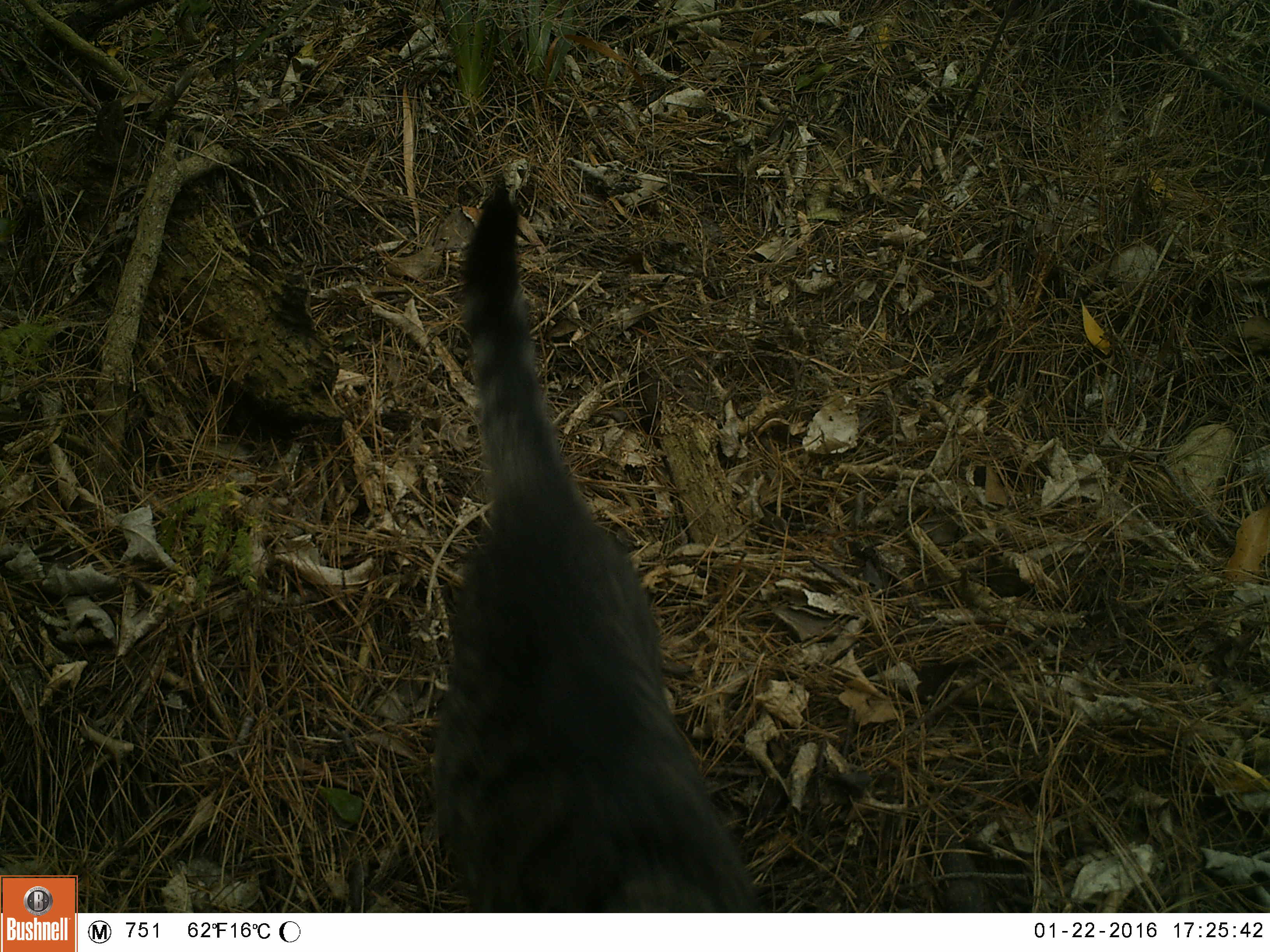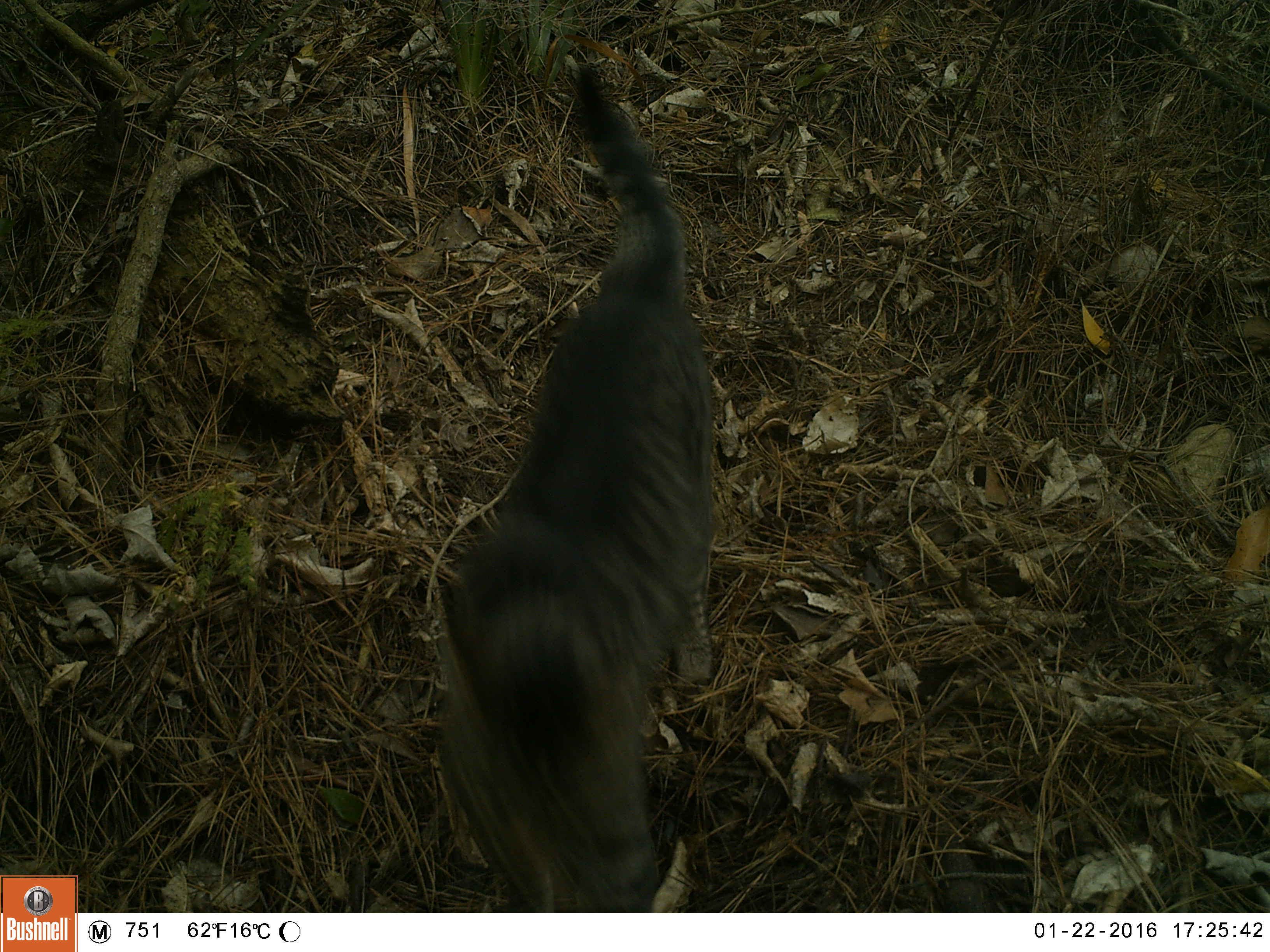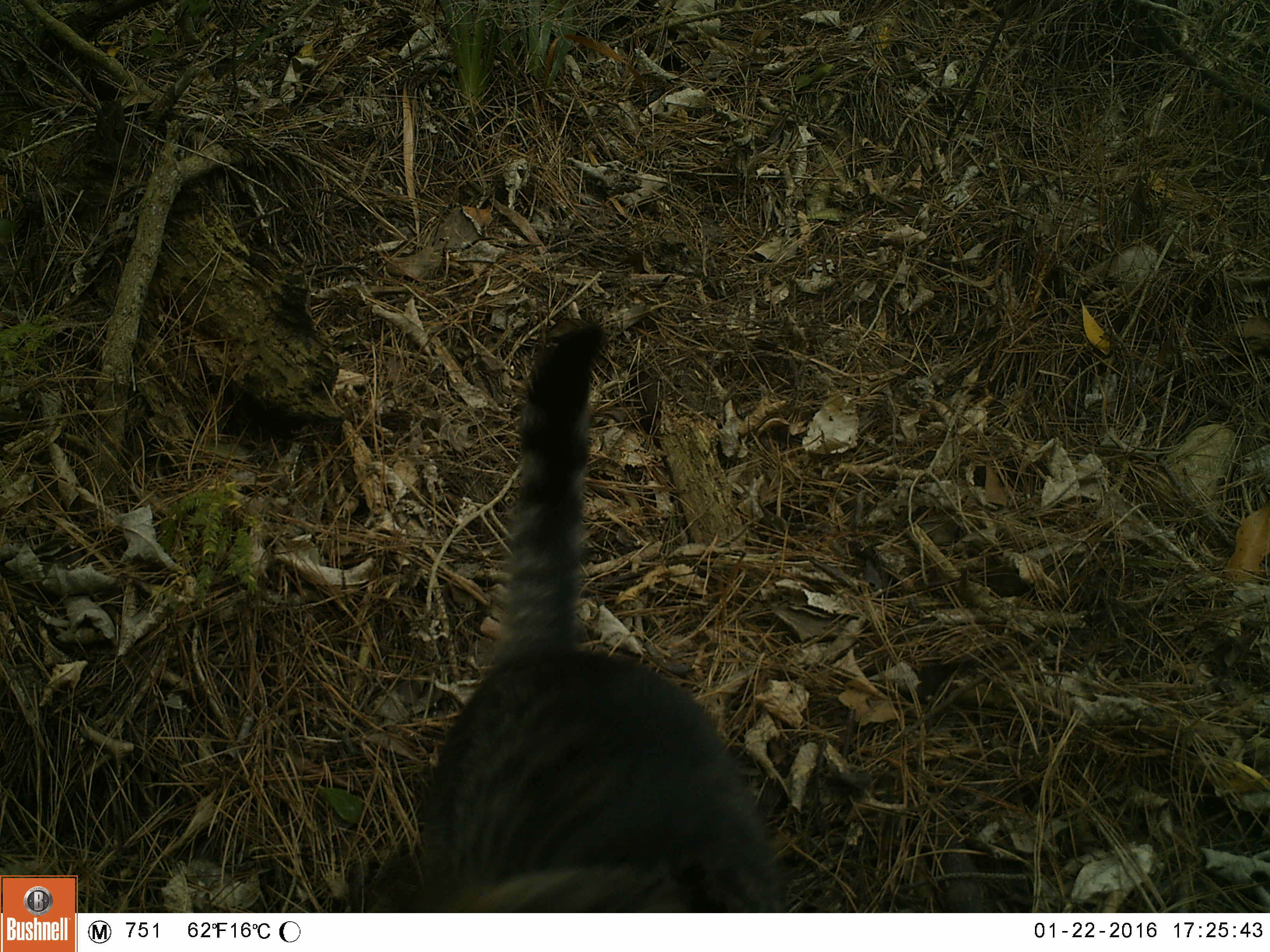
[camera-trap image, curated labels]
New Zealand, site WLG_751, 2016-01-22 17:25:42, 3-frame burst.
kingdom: Animalia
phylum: Chordata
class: Mammalia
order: Carnivora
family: Felidae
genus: Felis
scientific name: Felis catus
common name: domestic cat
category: cat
Cat (domestic cat) (Felis catus).